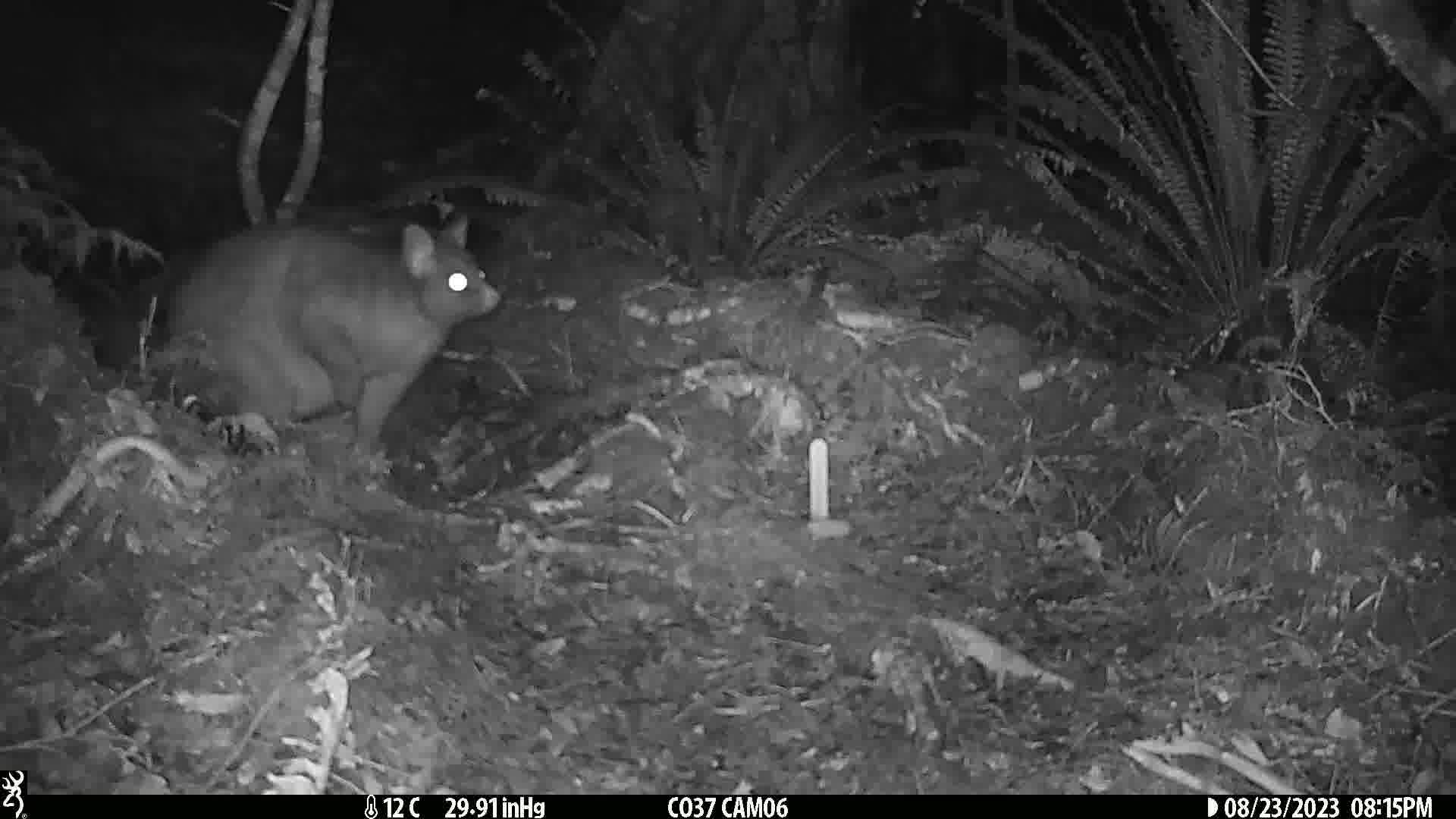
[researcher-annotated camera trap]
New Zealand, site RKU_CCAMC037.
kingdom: Animalia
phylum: Chordata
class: Mammalia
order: Diprotodontia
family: Phalangeridae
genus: Trichosurus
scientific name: Trichosurus vulpecula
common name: common brushtail possum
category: possum